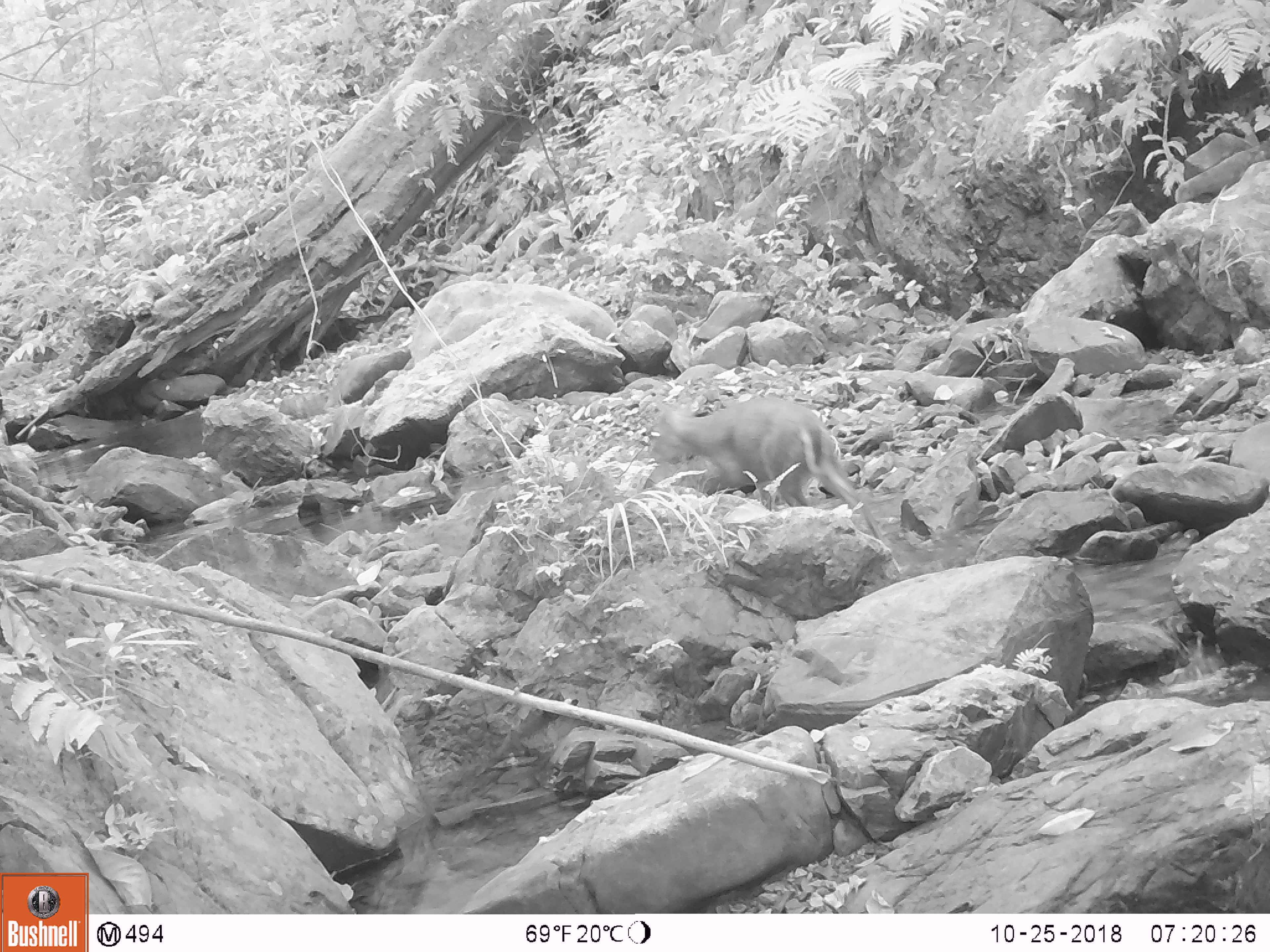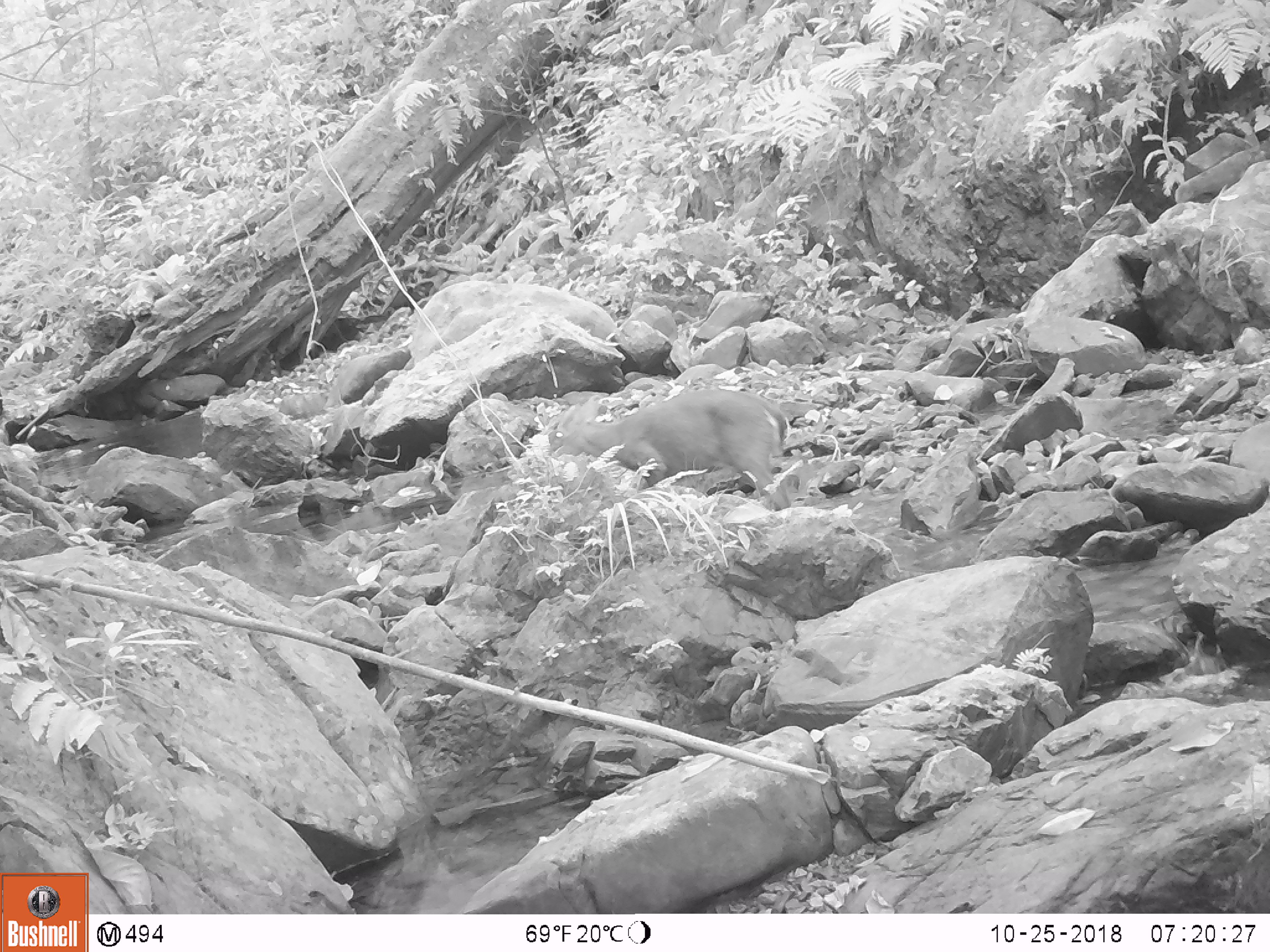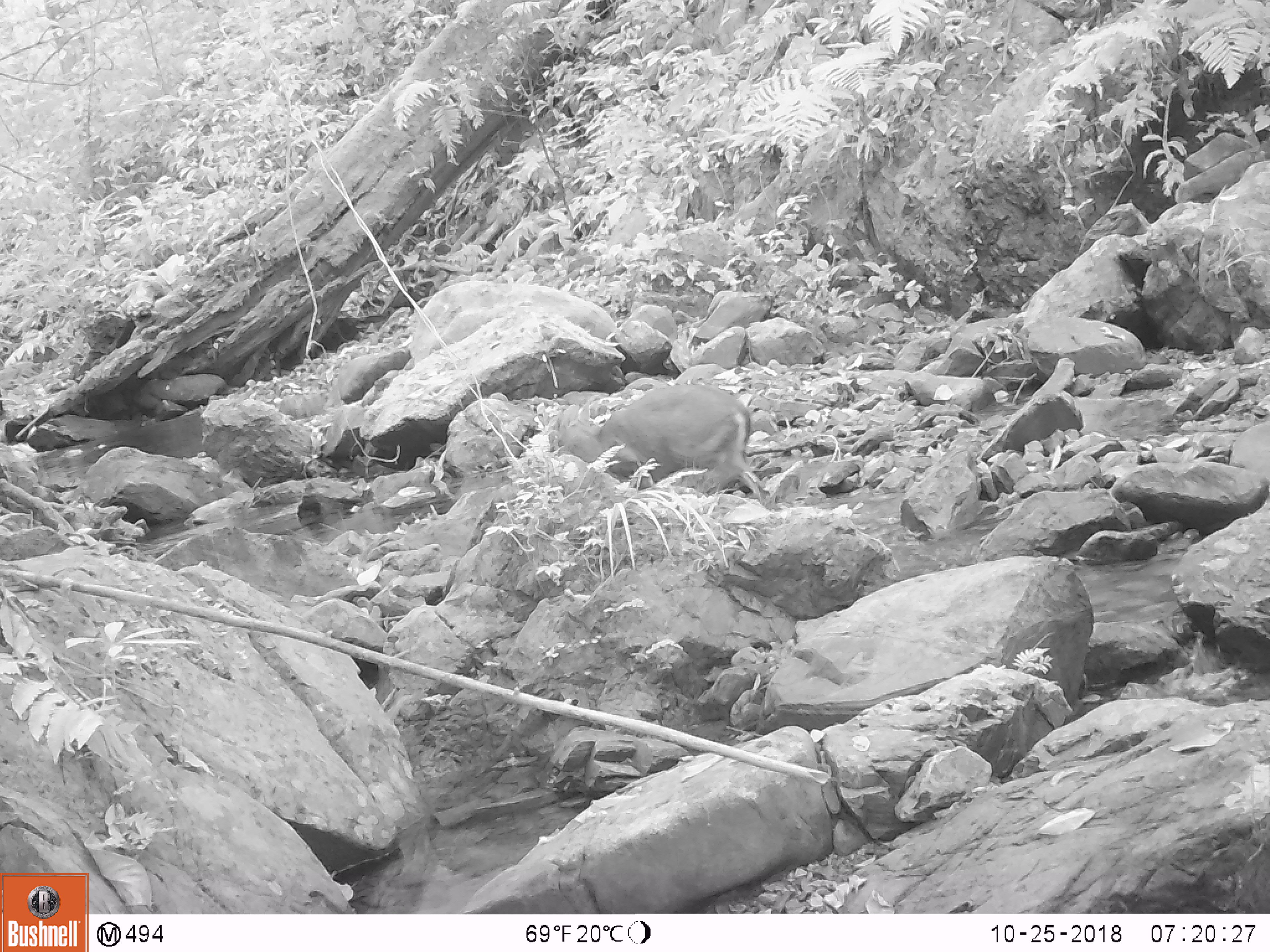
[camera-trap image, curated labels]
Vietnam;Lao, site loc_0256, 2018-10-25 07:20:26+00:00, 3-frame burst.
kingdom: Animalia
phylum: Chordata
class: Mammalia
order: Artiodactyla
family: Cervidae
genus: Muntiacus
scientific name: Muntiacus rooseveltorum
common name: roosevelt's muntjac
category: roosevelts muntjac group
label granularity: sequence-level